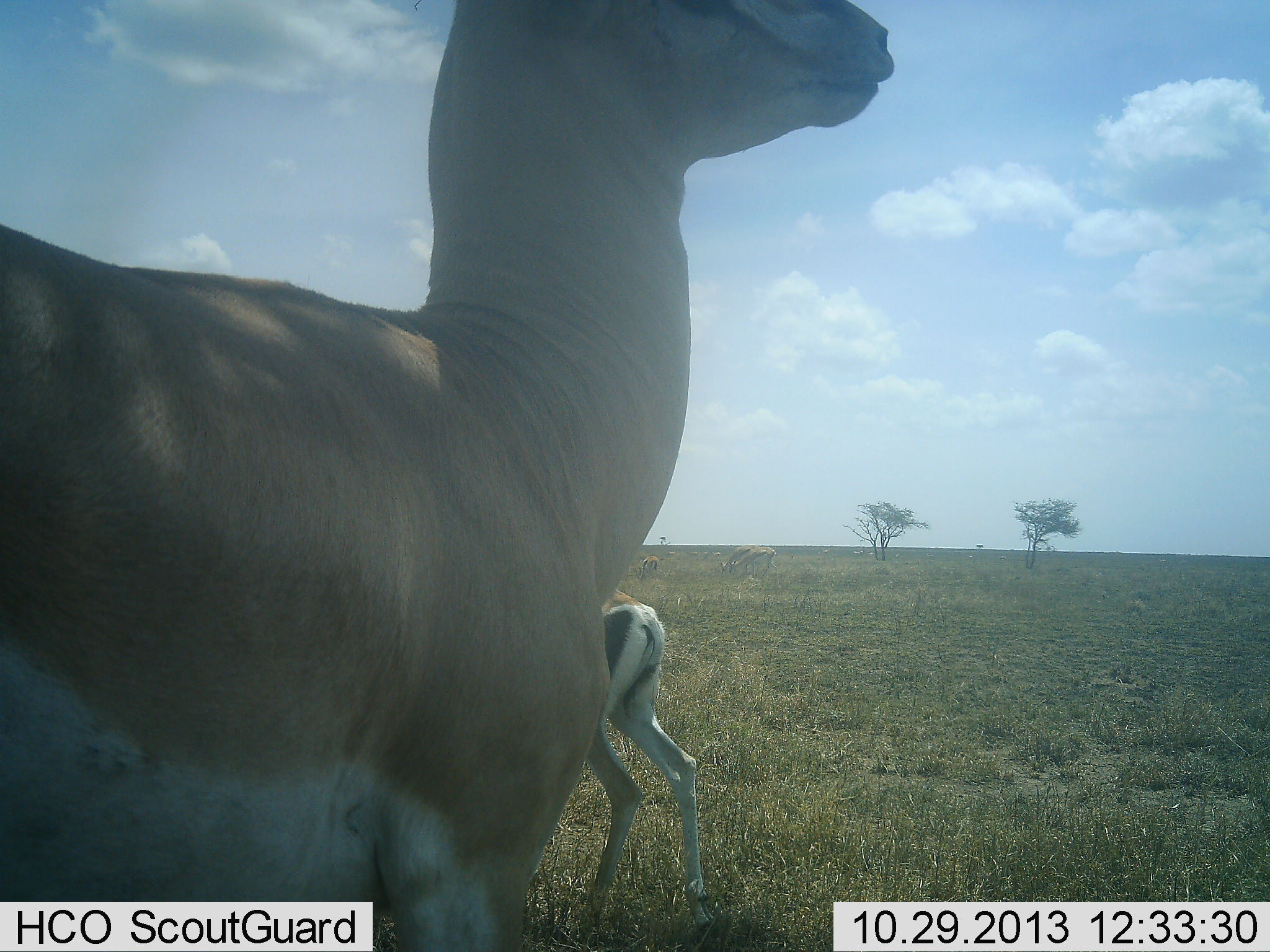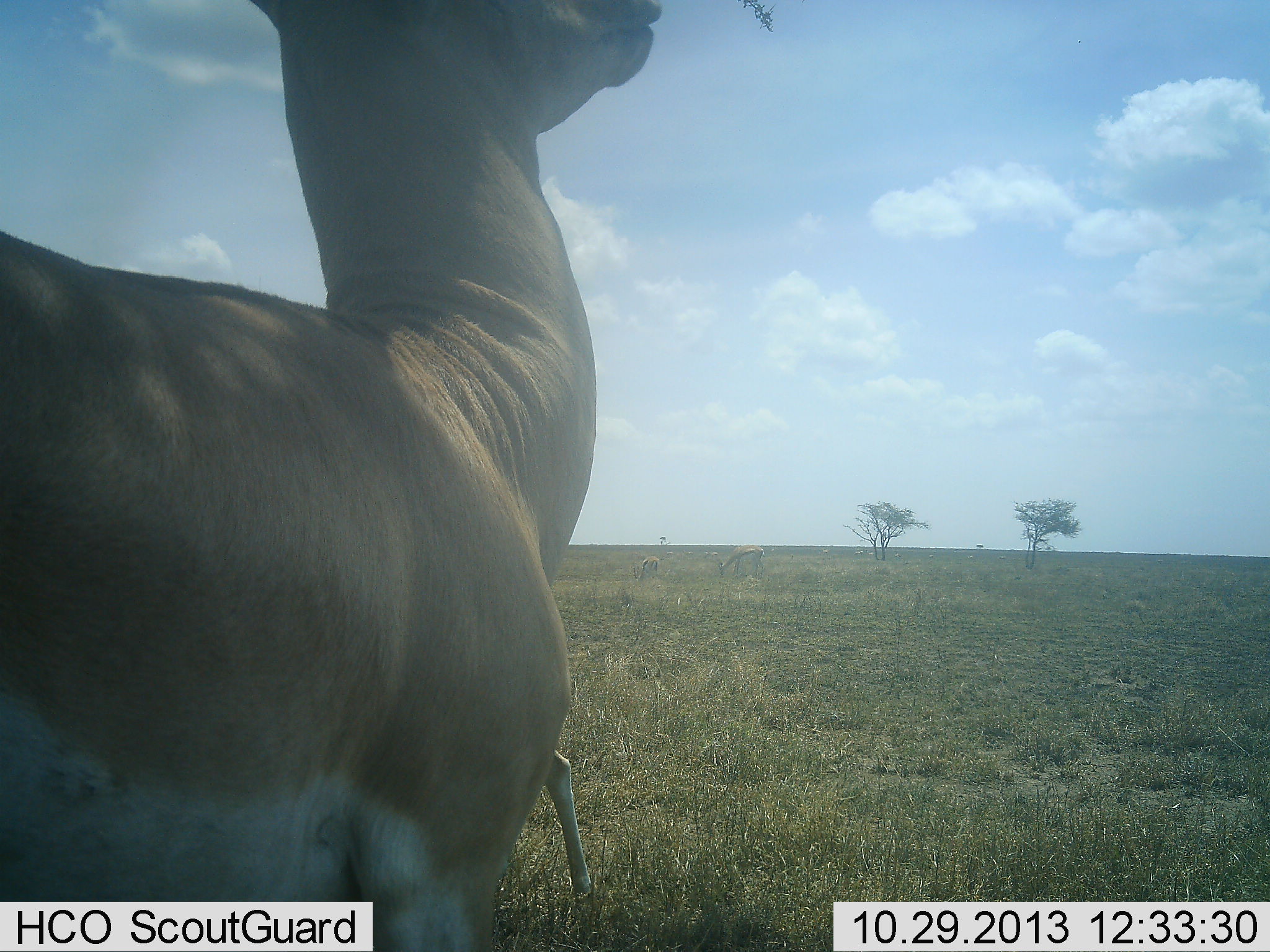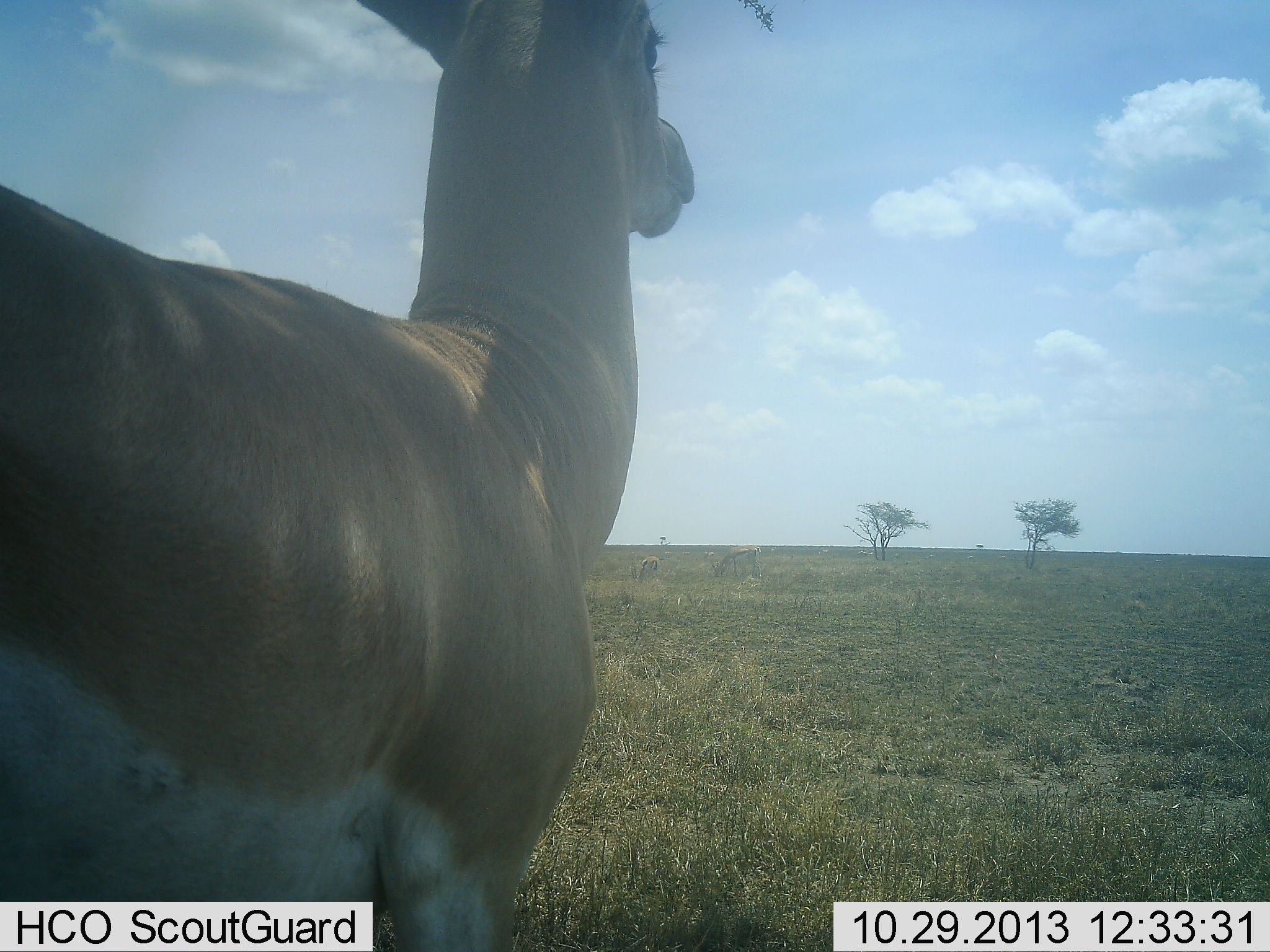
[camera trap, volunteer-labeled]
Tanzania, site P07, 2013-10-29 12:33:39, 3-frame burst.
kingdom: Animalia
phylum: Chordata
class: Mammalia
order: Artiodactyla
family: Bovidae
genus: Nanger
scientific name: Nanger granti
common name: grant's gazelle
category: gazellegrants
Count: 2.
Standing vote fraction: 100%.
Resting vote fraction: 0%.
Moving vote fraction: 17%.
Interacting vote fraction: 0%.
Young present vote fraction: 0%.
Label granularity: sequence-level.